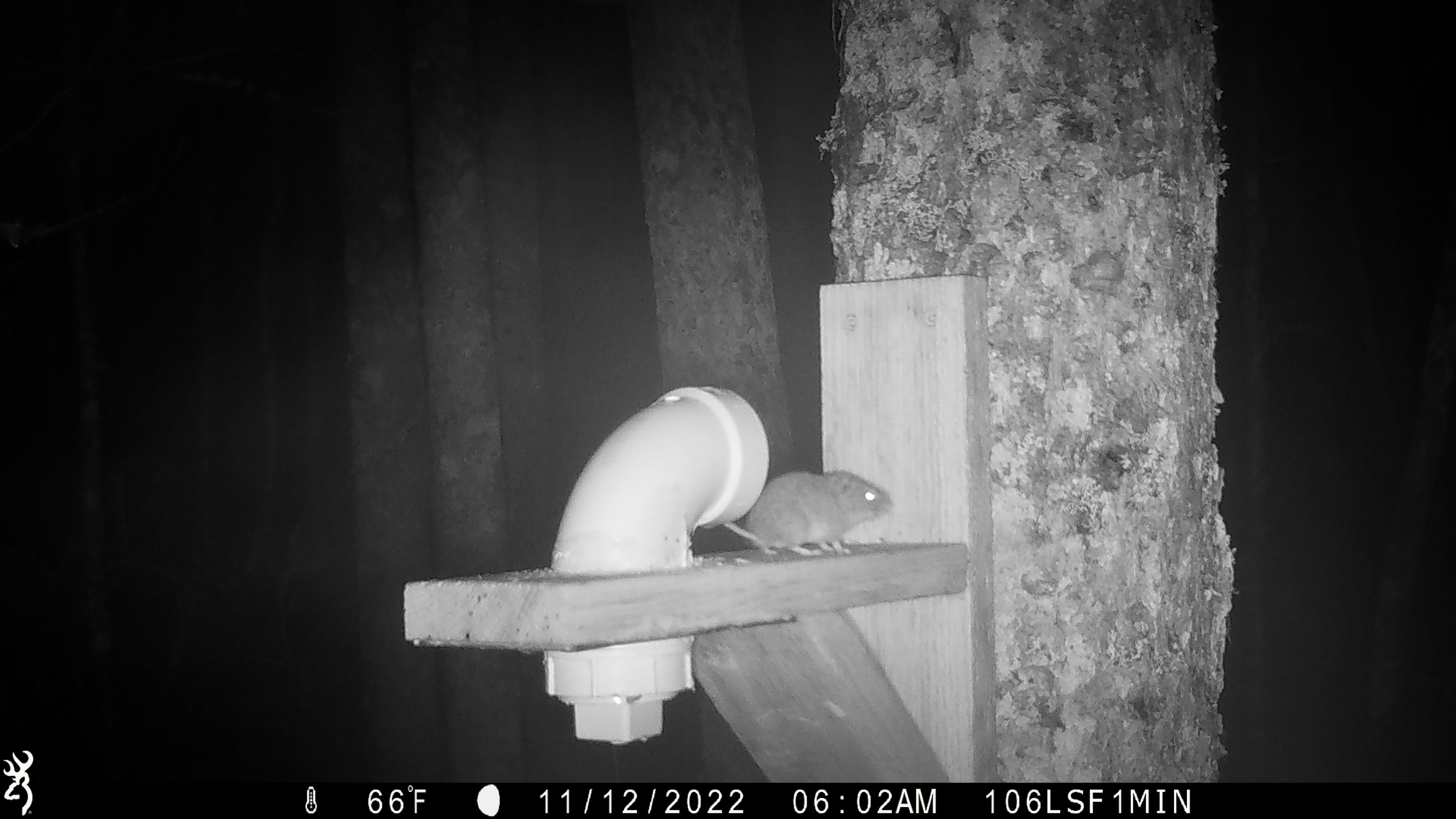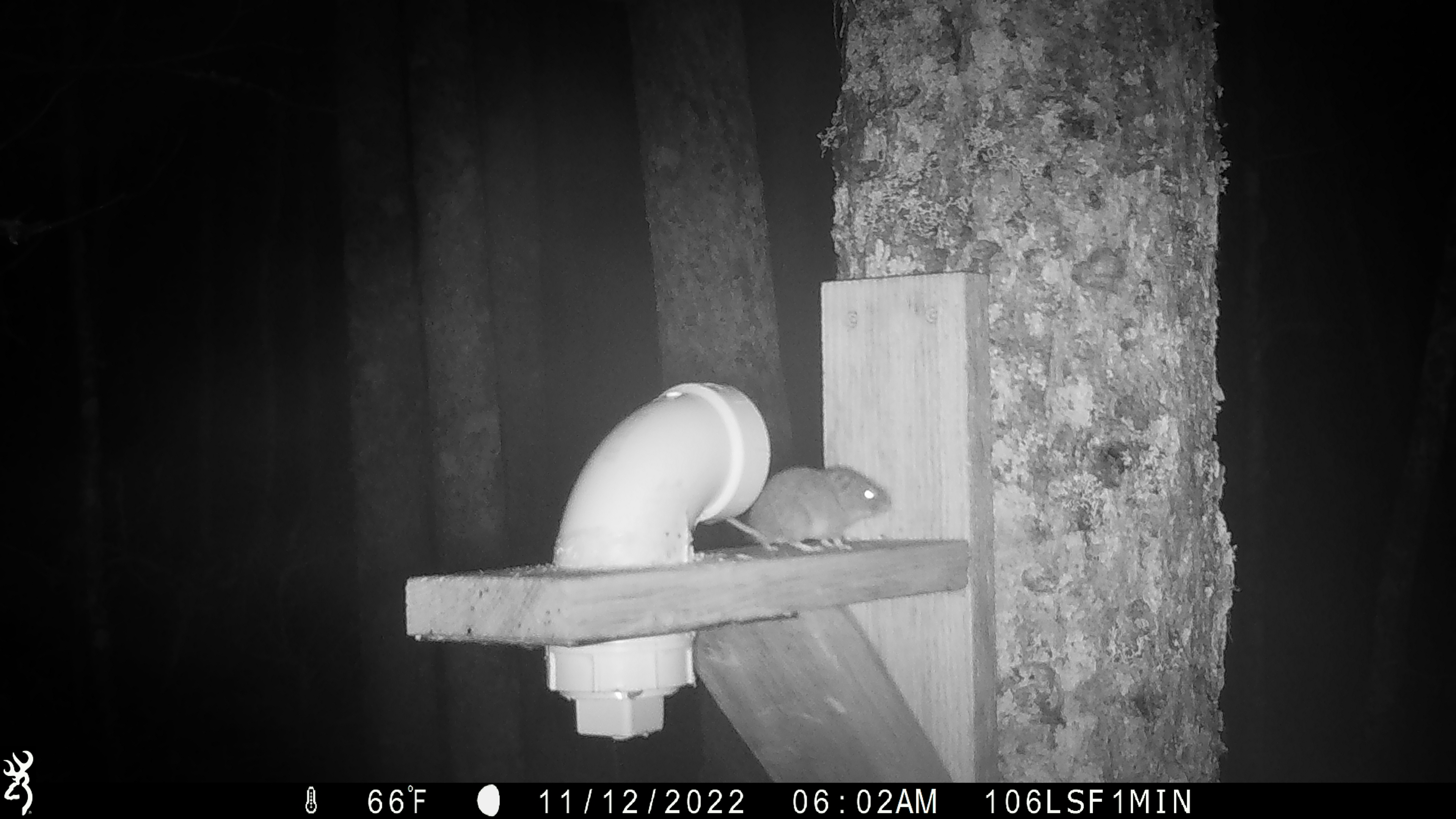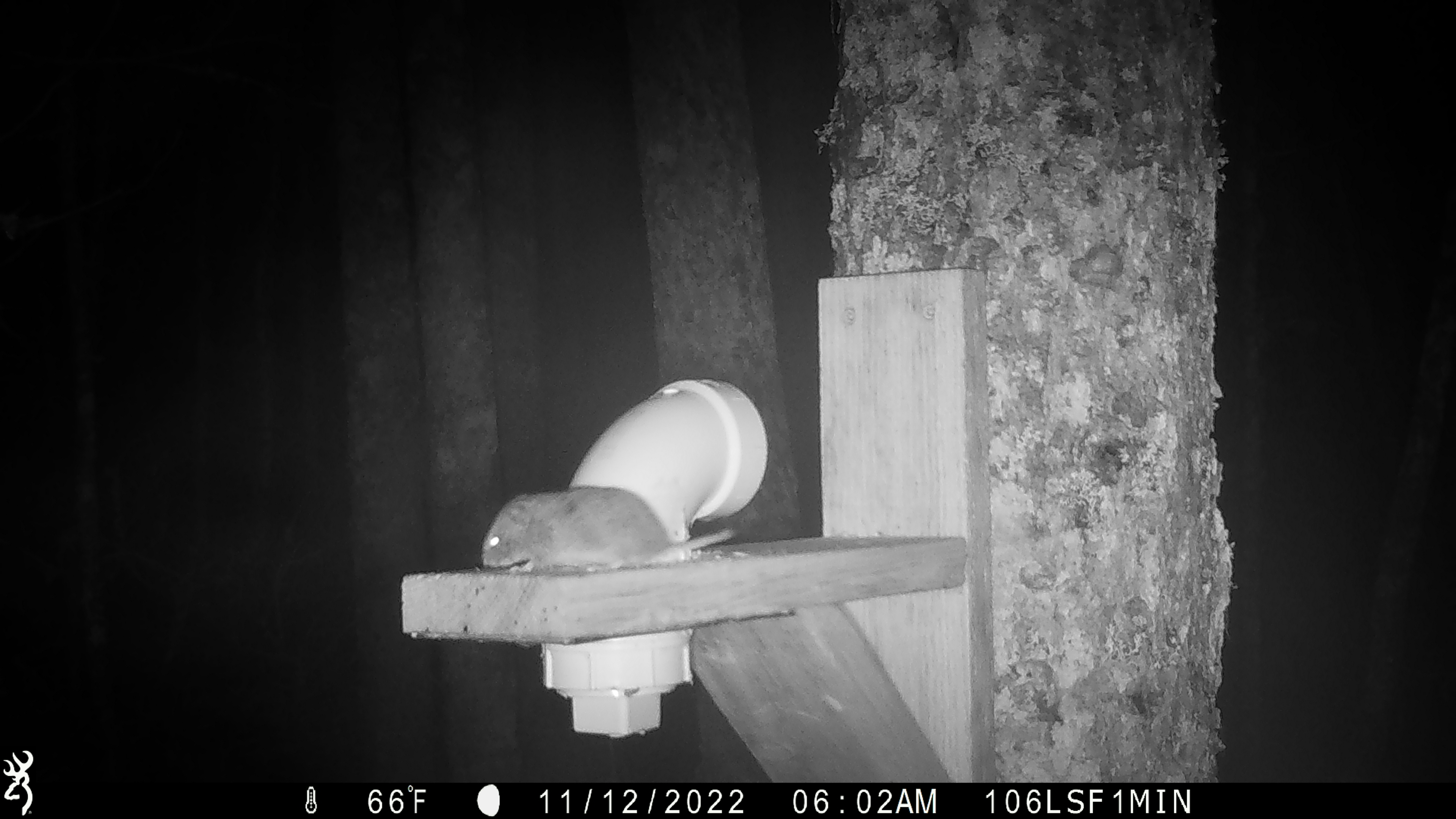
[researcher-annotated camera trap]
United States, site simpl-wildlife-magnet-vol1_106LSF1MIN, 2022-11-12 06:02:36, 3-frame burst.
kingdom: Animalia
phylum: Chordata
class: Mammalia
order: Rodentia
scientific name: Rodentia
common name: mouse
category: mouse sp.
Mouse sp. (mouse) (Rodentia).